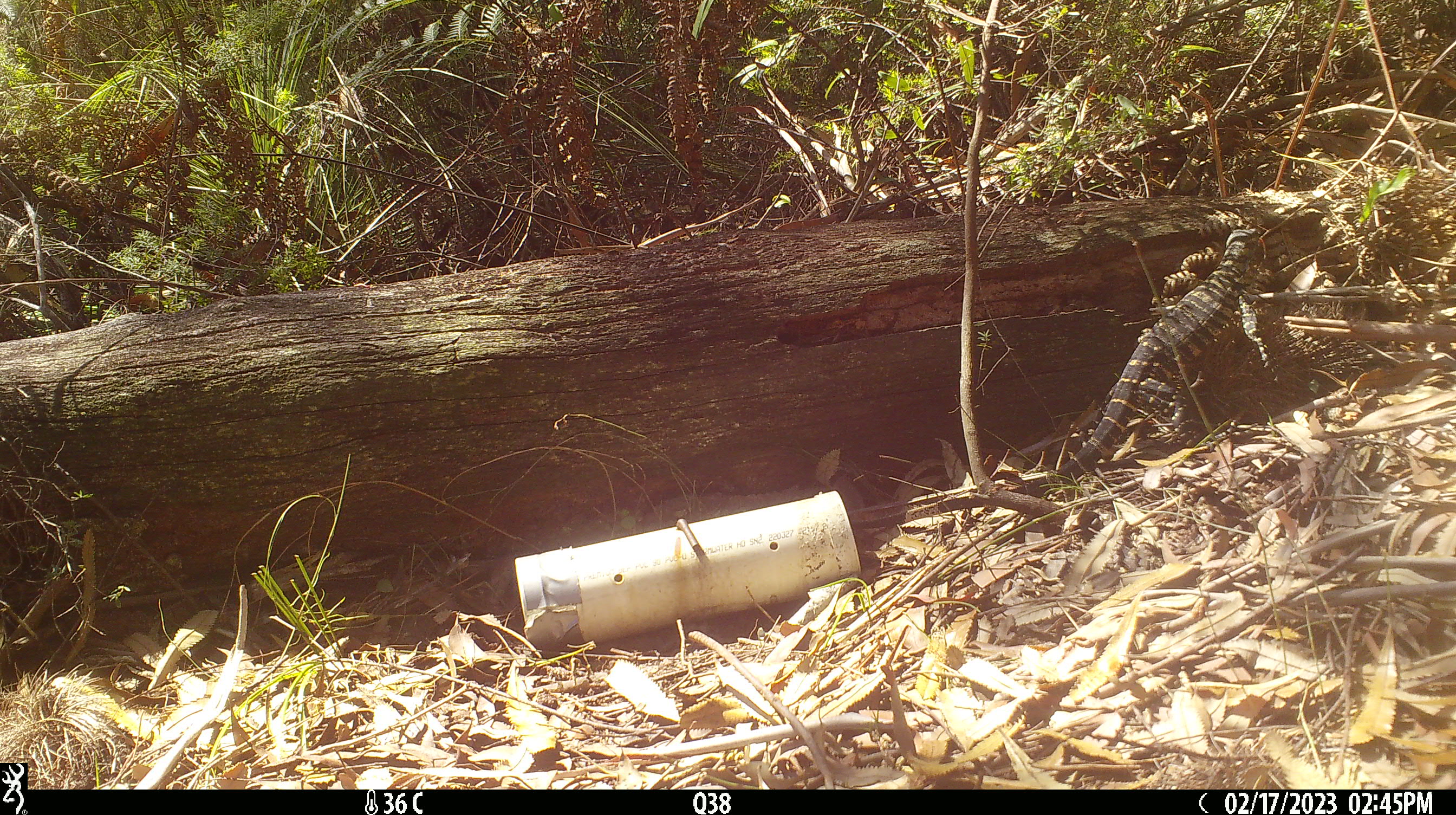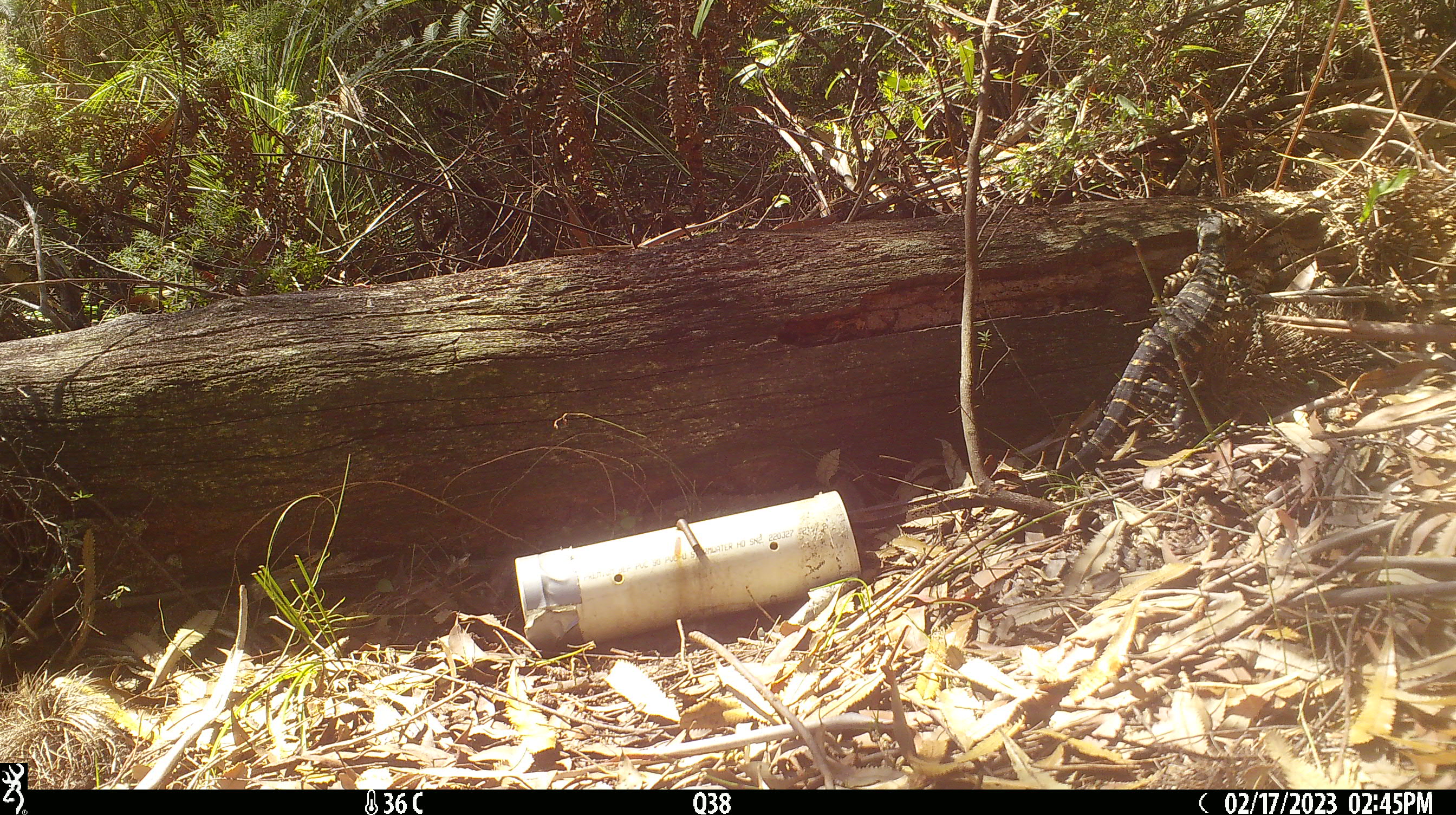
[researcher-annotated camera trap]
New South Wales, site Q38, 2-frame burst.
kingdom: Animalia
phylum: Chordata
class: Reptilia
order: Squamata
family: Varanidae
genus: Varanus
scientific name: Varanus varius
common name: lace monitor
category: goanna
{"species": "goanna (lace monitor) (Varanus varius)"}